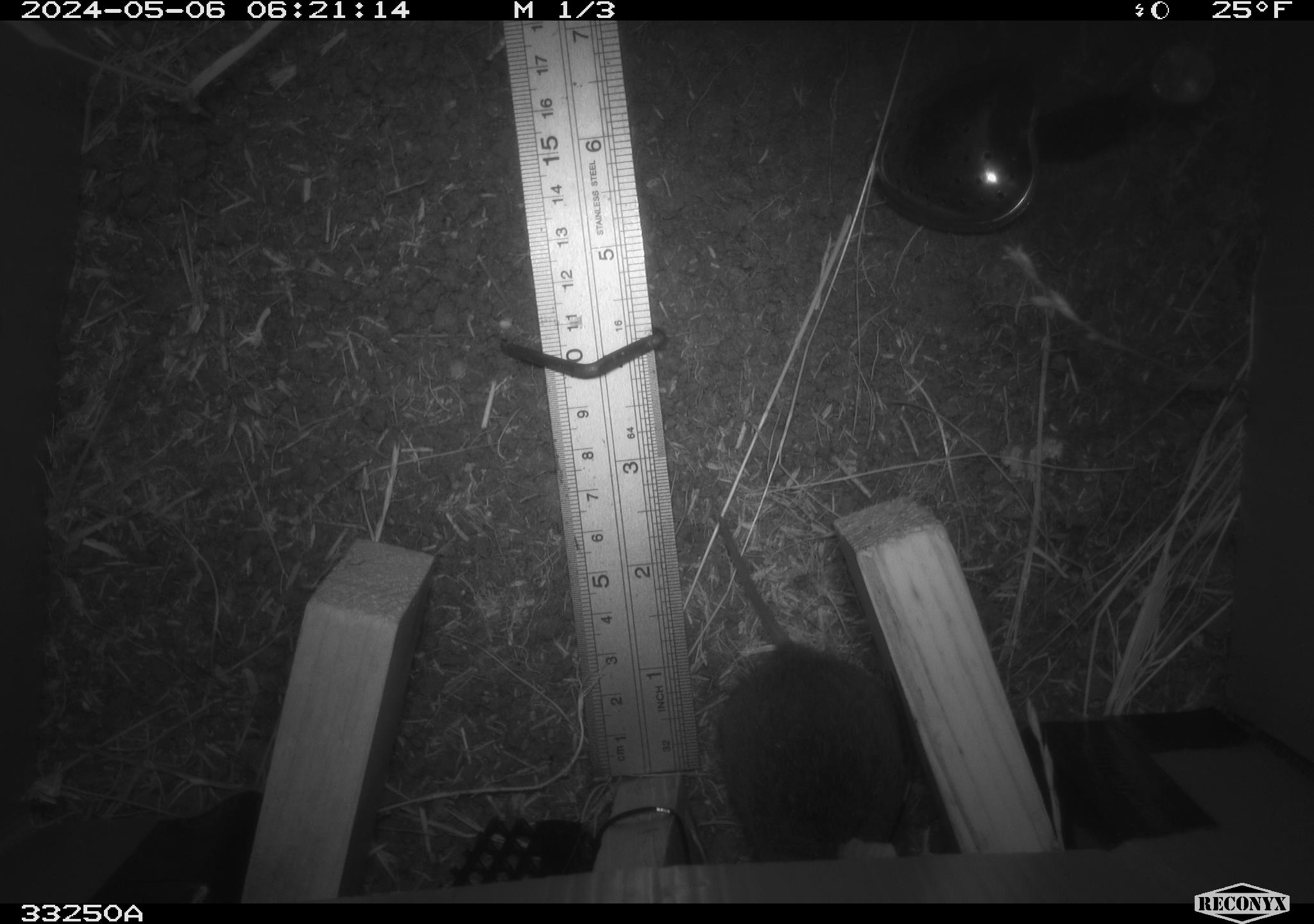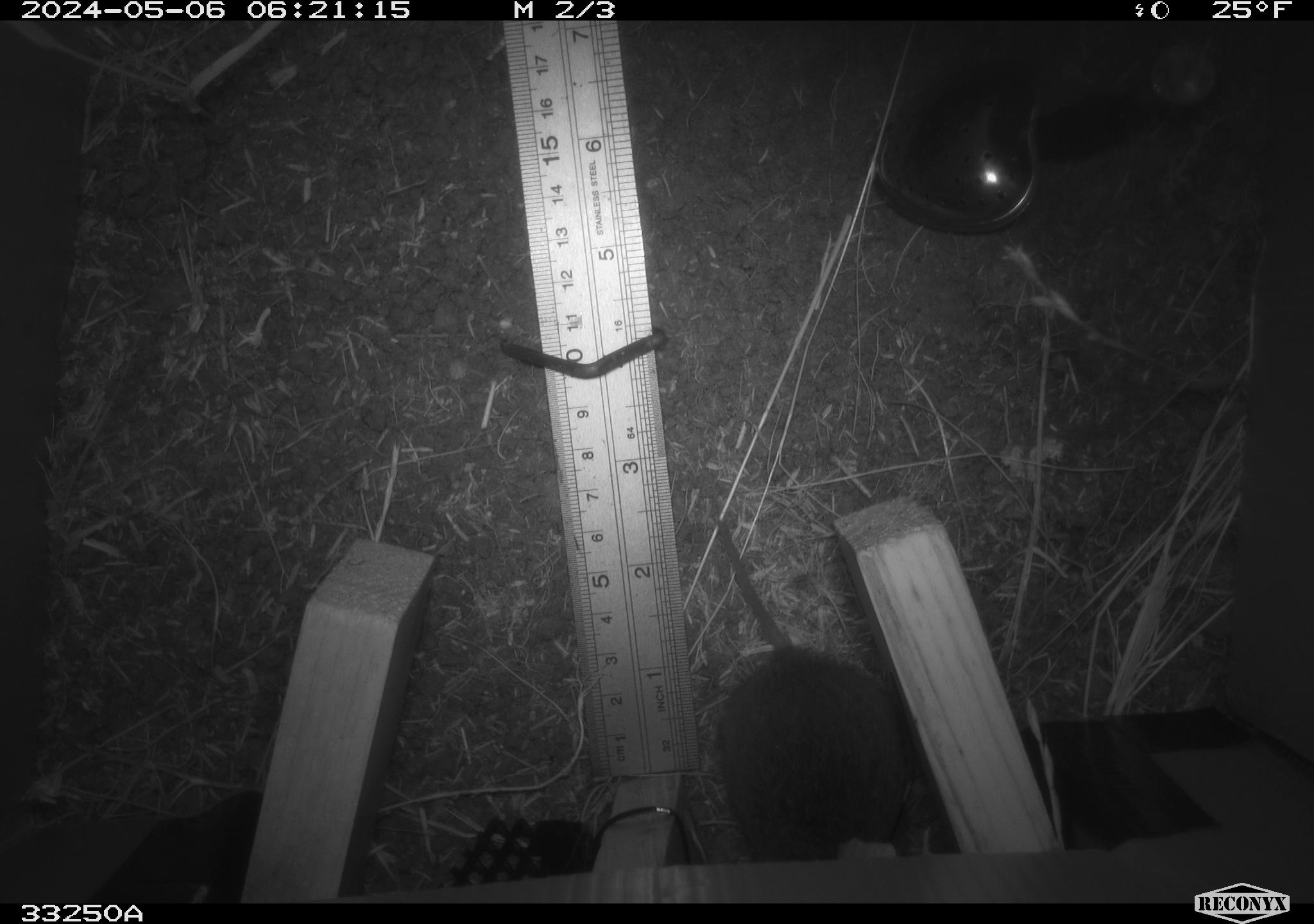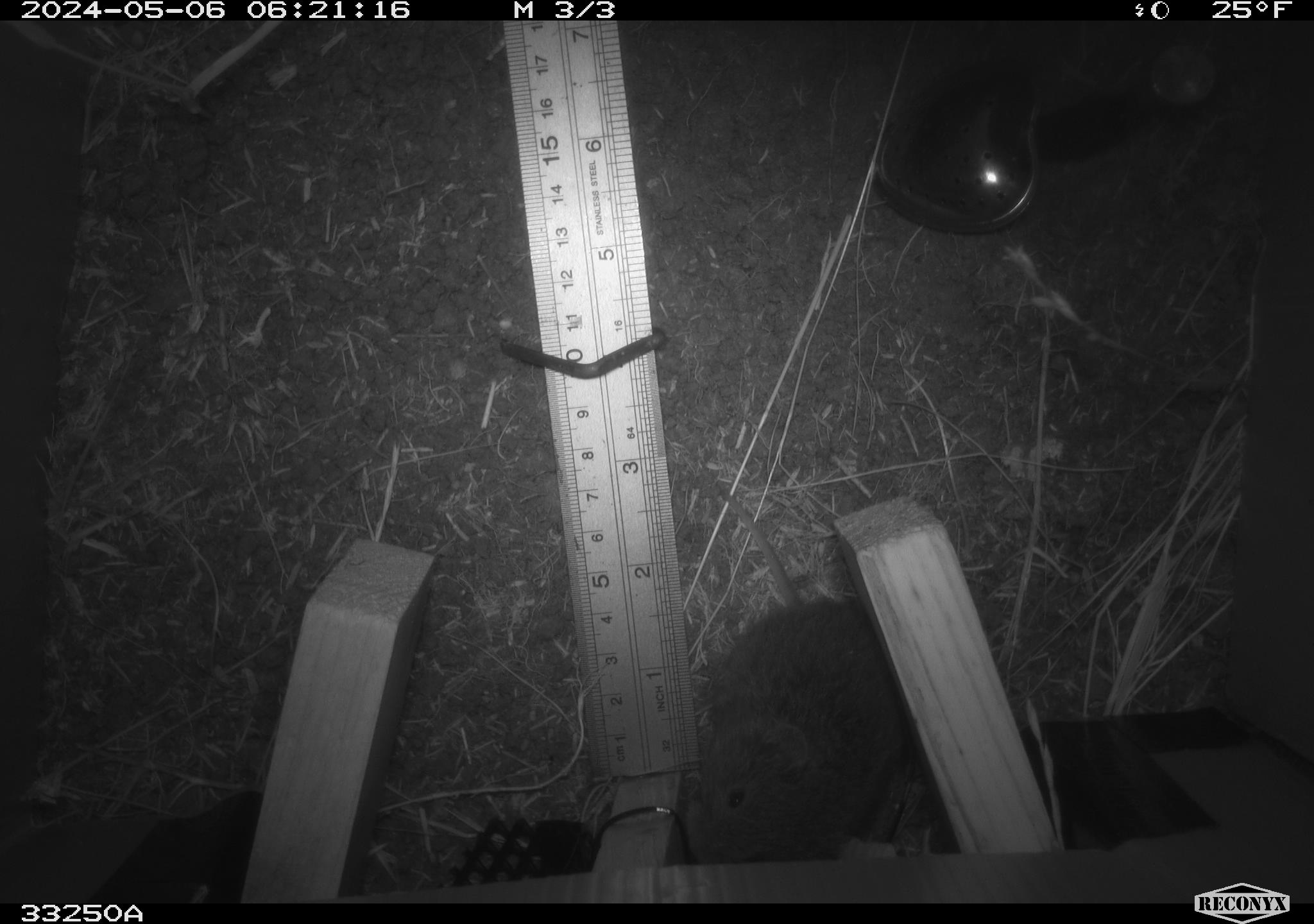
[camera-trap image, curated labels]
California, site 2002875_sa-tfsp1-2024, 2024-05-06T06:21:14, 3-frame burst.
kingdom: Animalia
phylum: Chordata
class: Mammalia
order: Rodentia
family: Cricetidae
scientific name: Arvicolinae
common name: voles, lemmings, and muskrats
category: arvicolinae subfamily